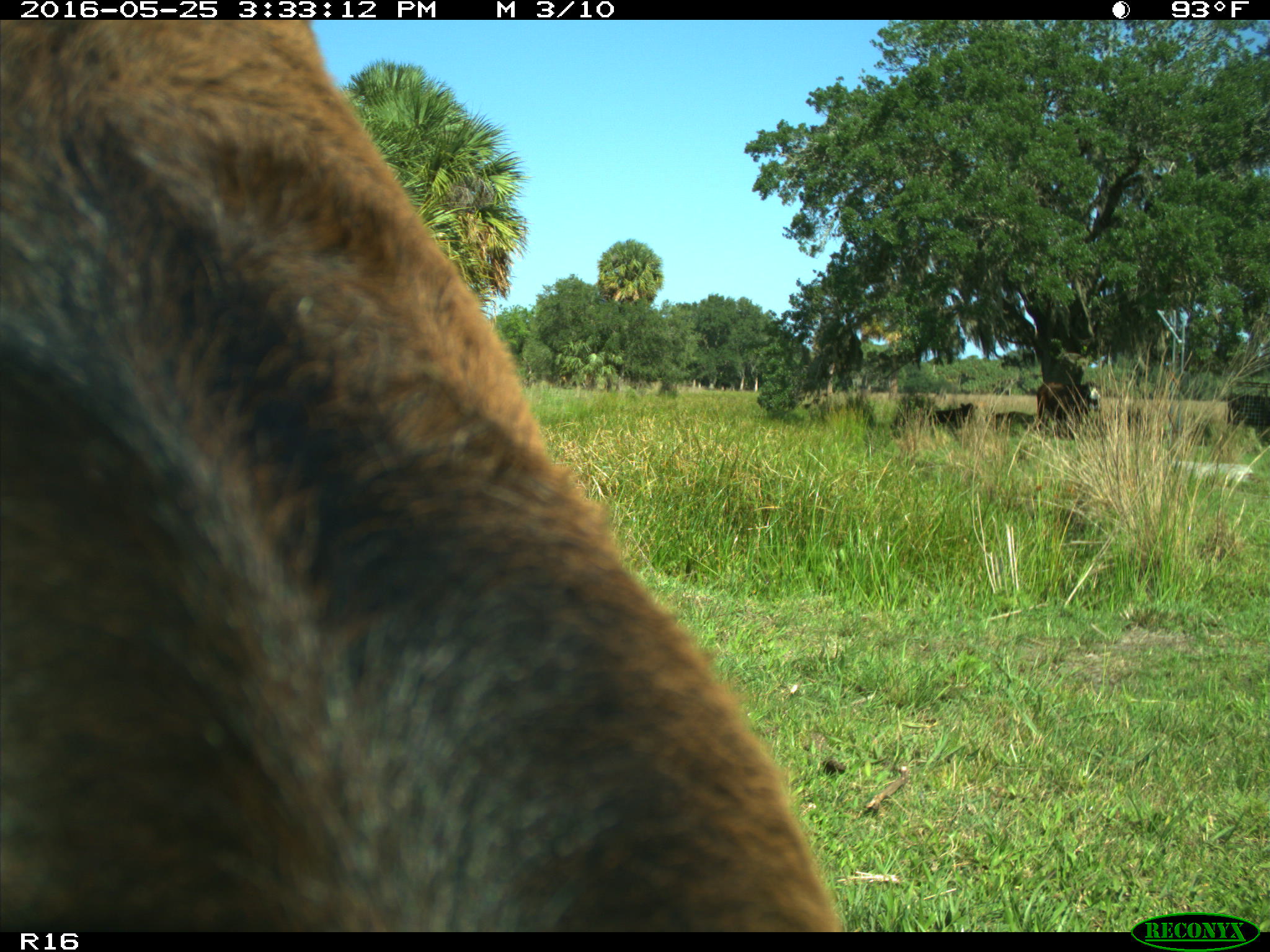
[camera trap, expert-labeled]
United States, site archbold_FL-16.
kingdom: Animalia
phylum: Chordata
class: Mammalia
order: Artiodactyla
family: Bovidae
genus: Bos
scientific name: Bos taurus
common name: domestic cow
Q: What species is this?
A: Bos taurus (domestic cow).